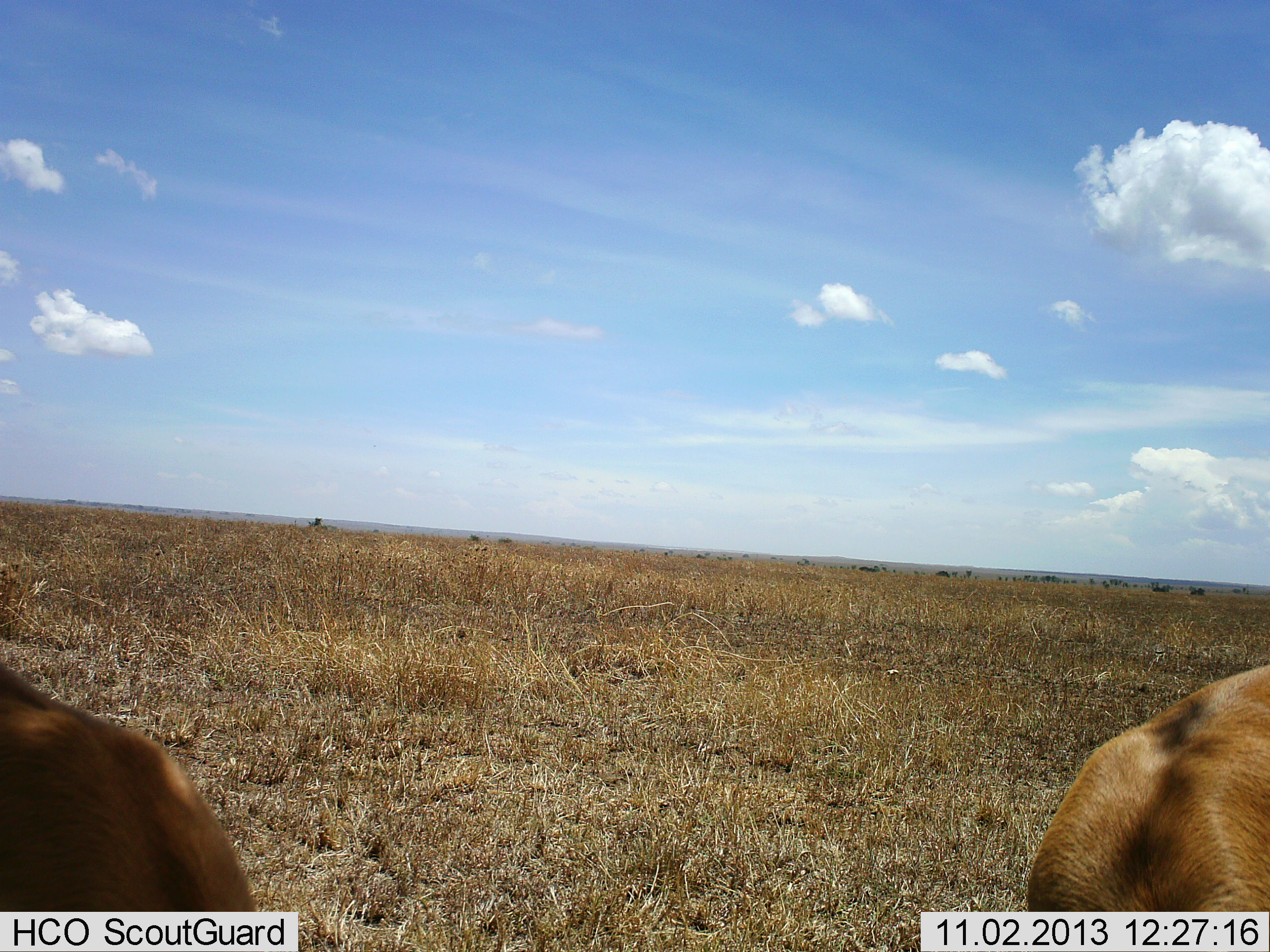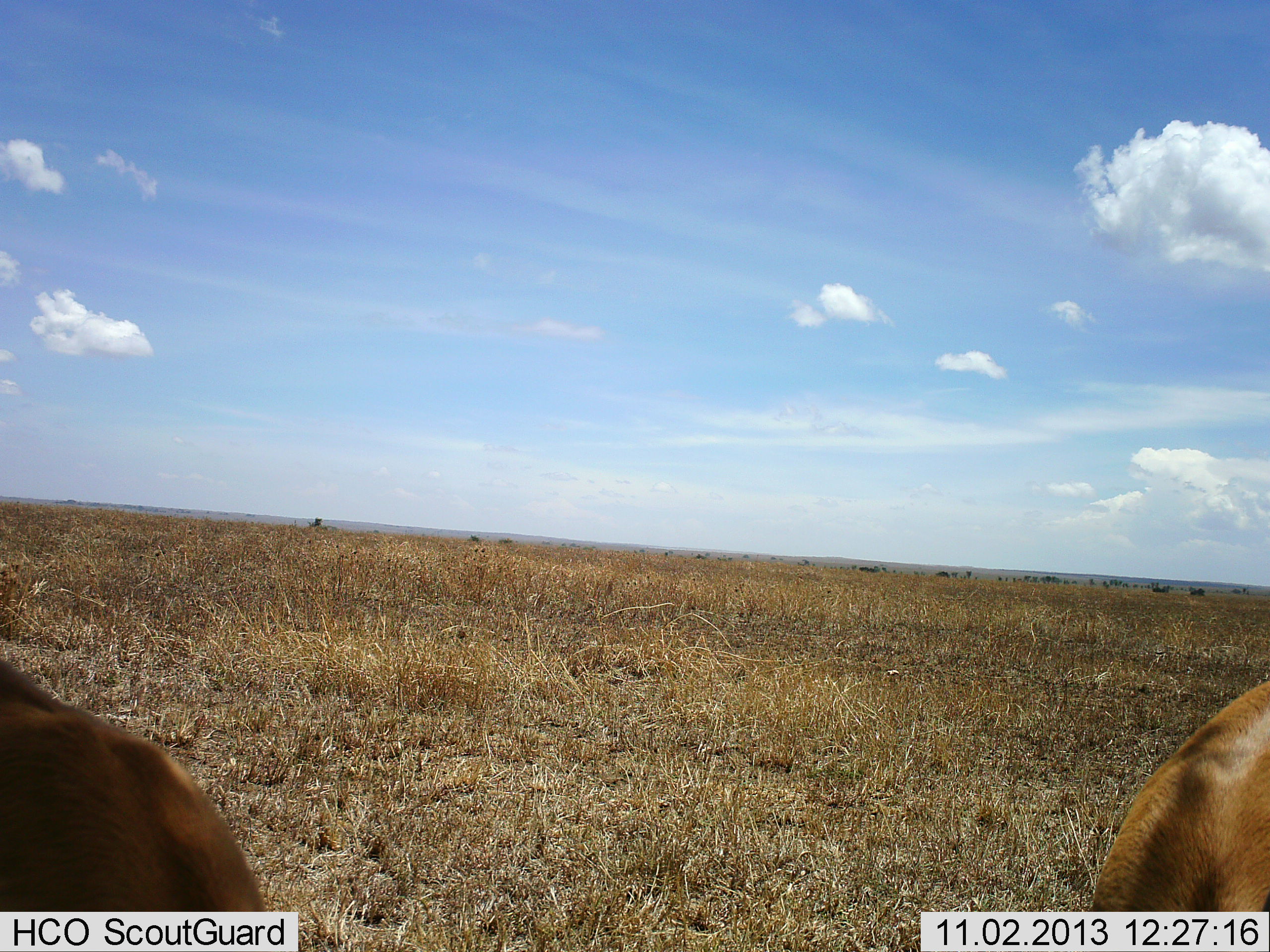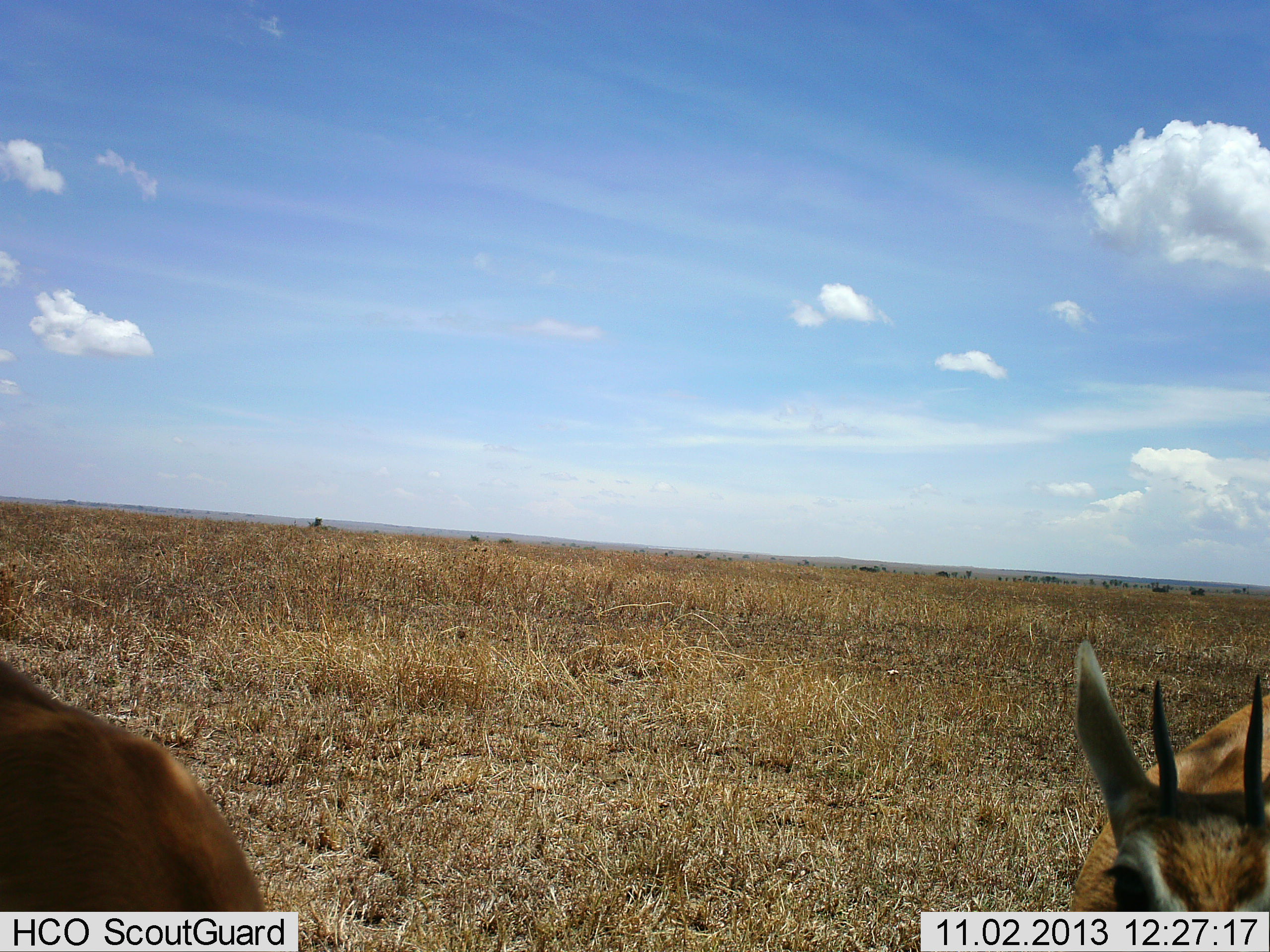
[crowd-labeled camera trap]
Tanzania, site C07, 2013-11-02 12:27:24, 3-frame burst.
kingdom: Animalia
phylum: Chordata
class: Mammalia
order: Artiodactyla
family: Bovidae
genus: Eudorcas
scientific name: Eudorcas thomsonii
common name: thomson's gazelle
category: gazellethomsons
Gazellethomsons (thomson's gazelle) (Eudorcas thomsonii), count 2. Behavior (volunteer vote fractions): standing 66%, resting 0%, moving 16%, interacting 0%. Young present (vote fraction): 0%. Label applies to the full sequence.